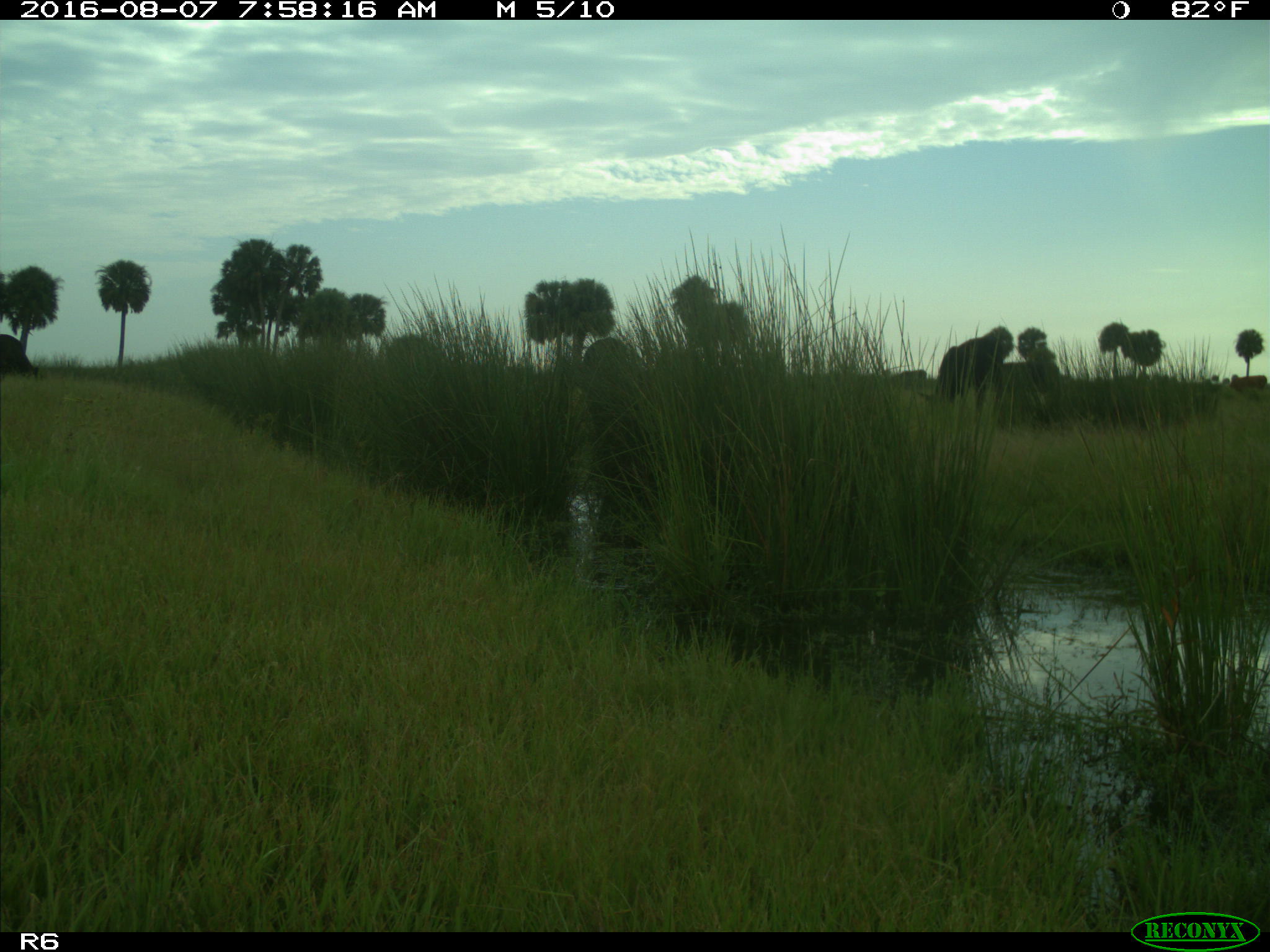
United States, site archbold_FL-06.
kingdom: Animalia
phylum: Chordata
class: Mammalia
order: Artiodactyla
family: Bovidae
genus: Bos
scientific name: Bos taurus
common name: domestic cow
Bos taurus (domestic cow).